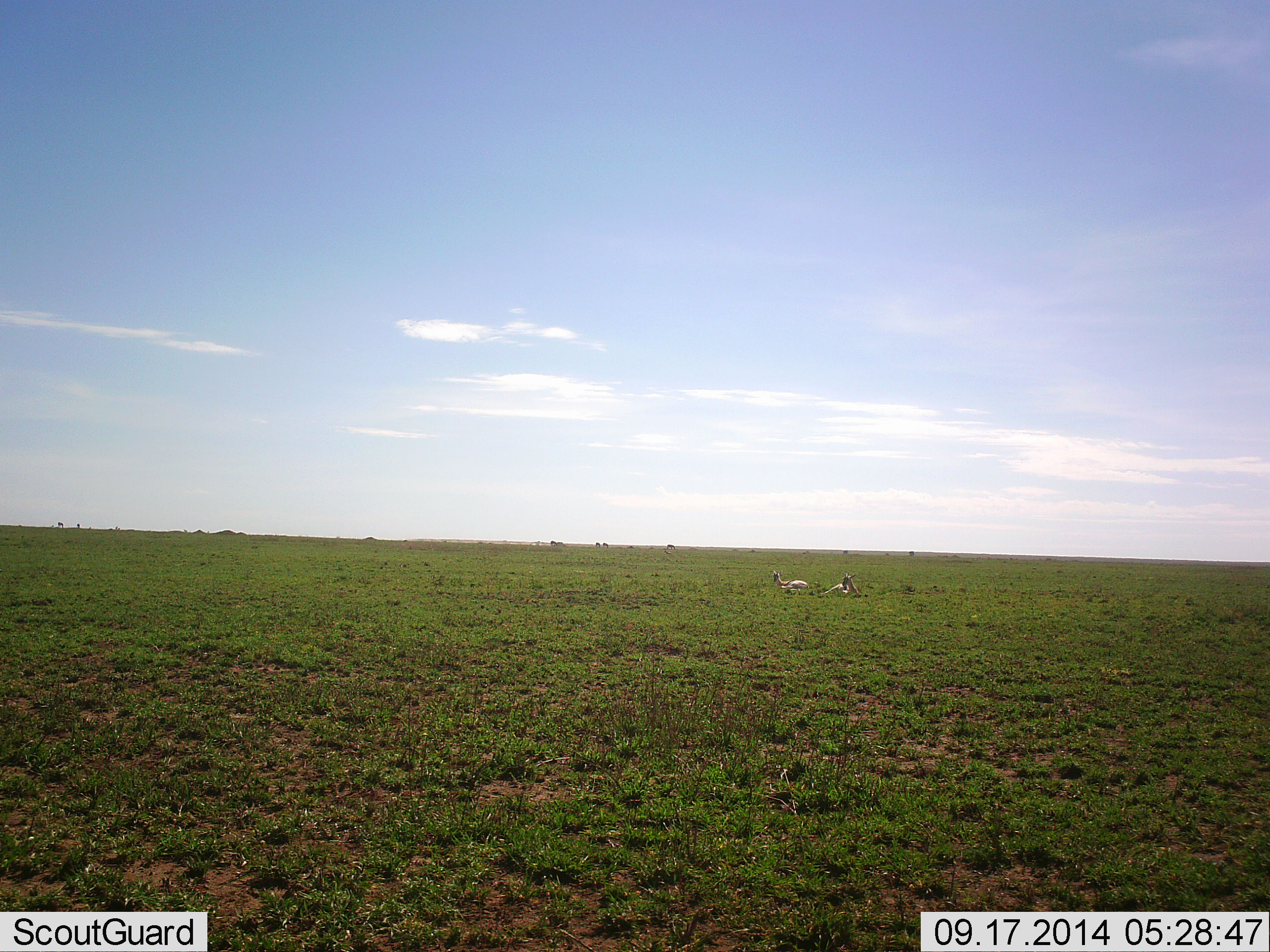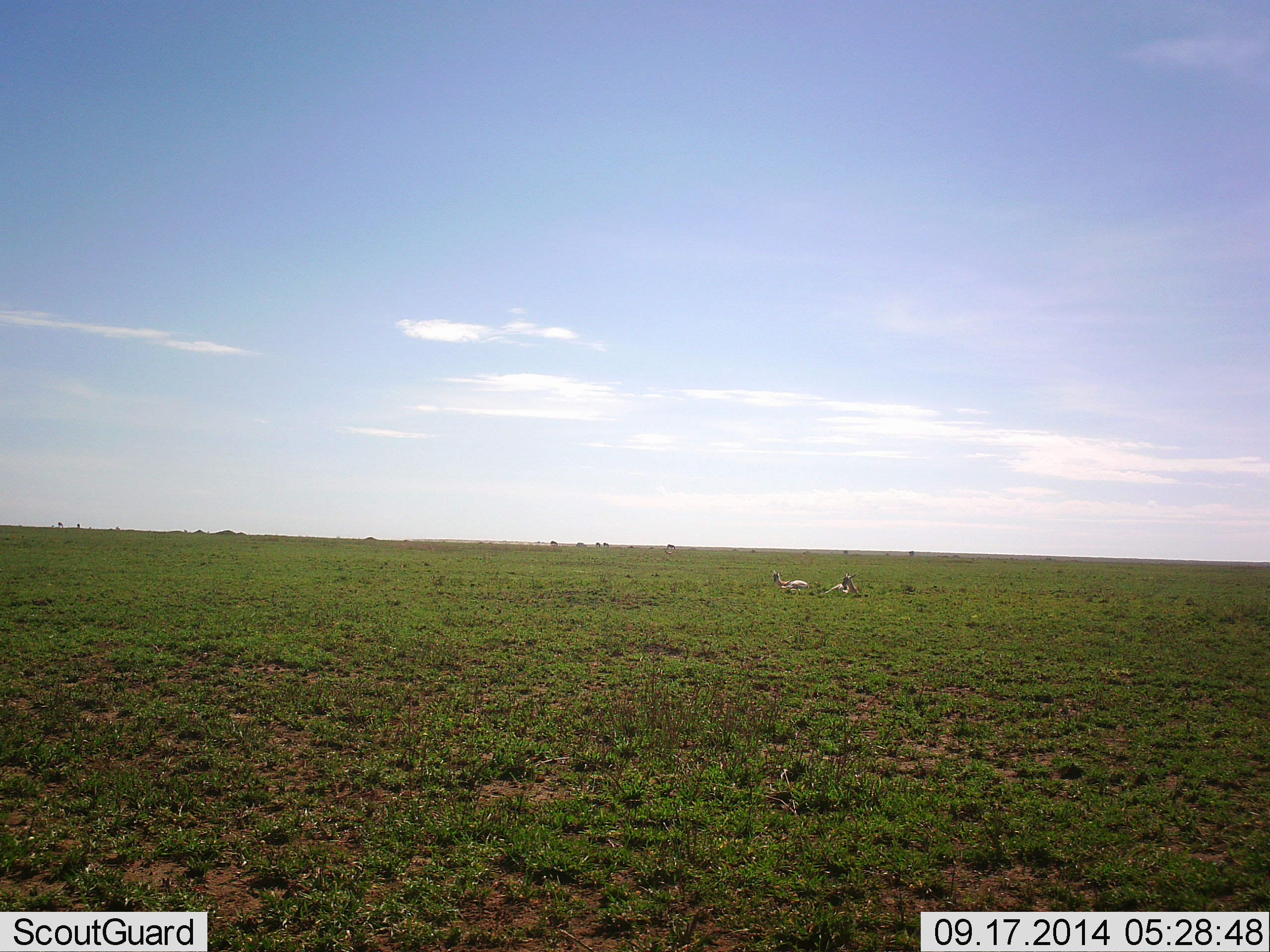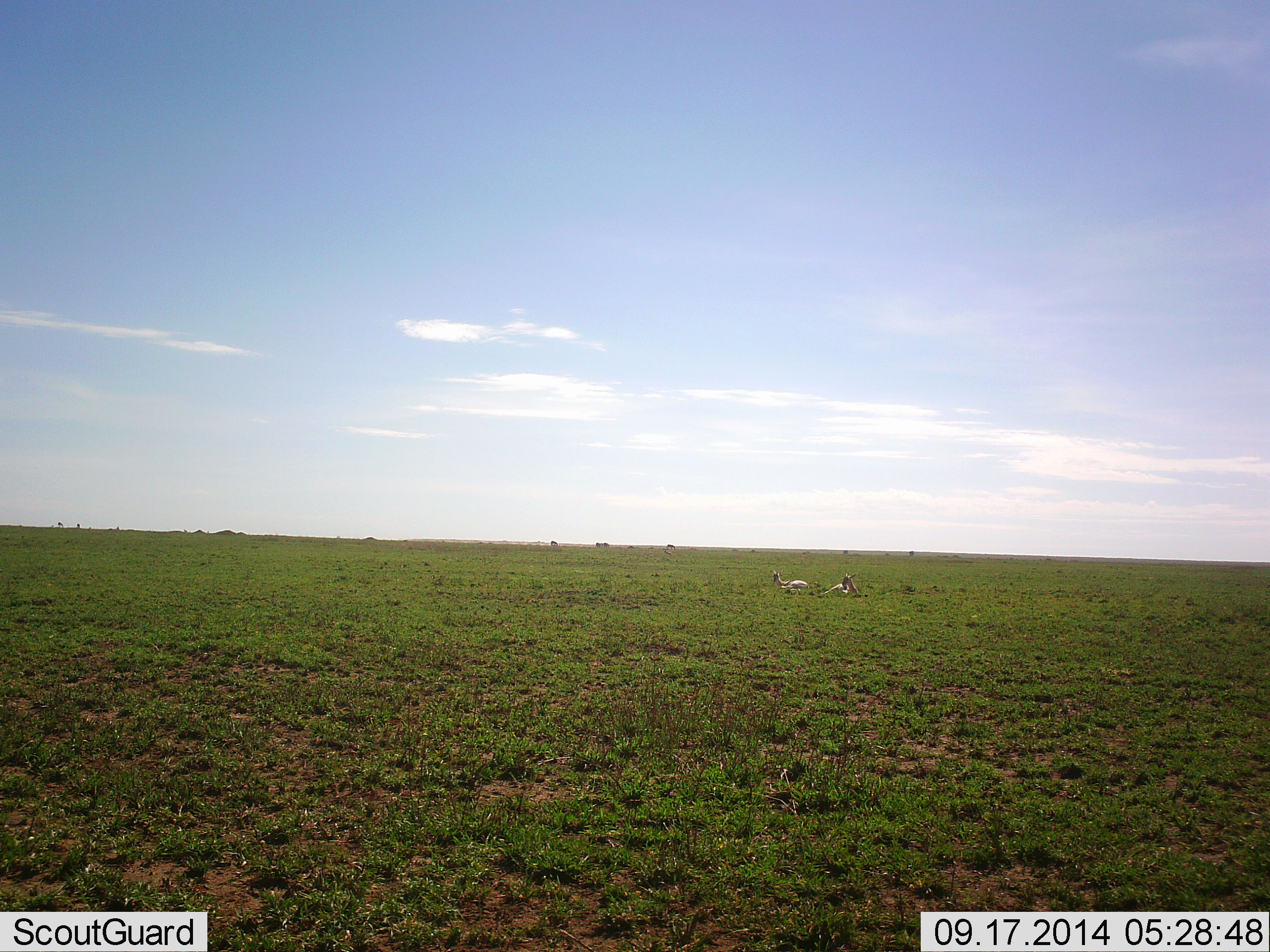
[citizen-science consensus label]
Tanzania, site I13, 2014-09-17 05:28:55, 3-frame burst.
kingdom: Animalia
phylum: Chordata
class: Mammalia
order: Artiodactyla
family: Bovidae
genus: Eudorcas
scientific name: Eudorcas thomsonii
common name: thomson's gazelle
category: gazellethomsons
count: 2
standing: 0%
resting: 100%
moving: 0%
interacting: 0%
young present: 0%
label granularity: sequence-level